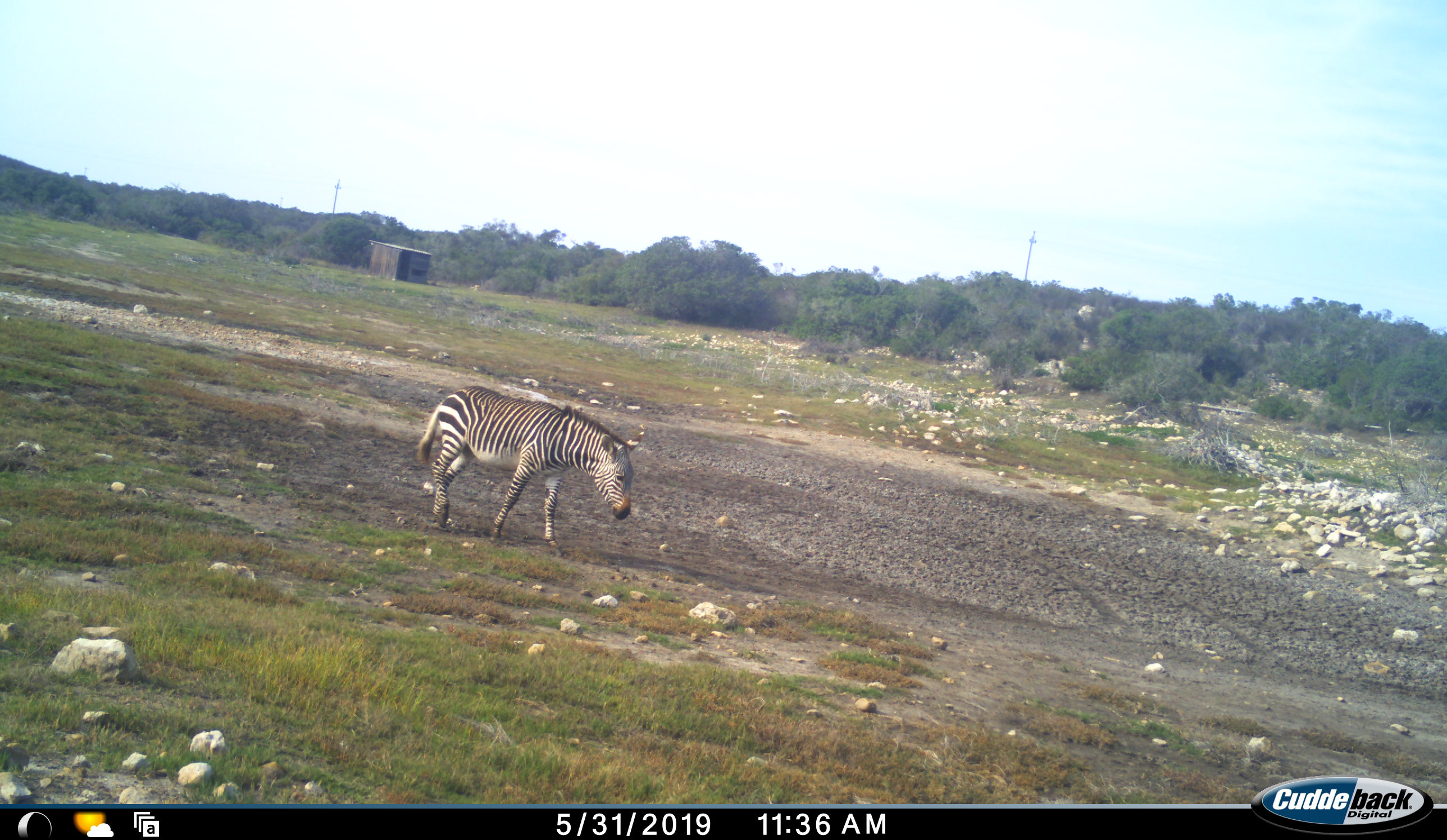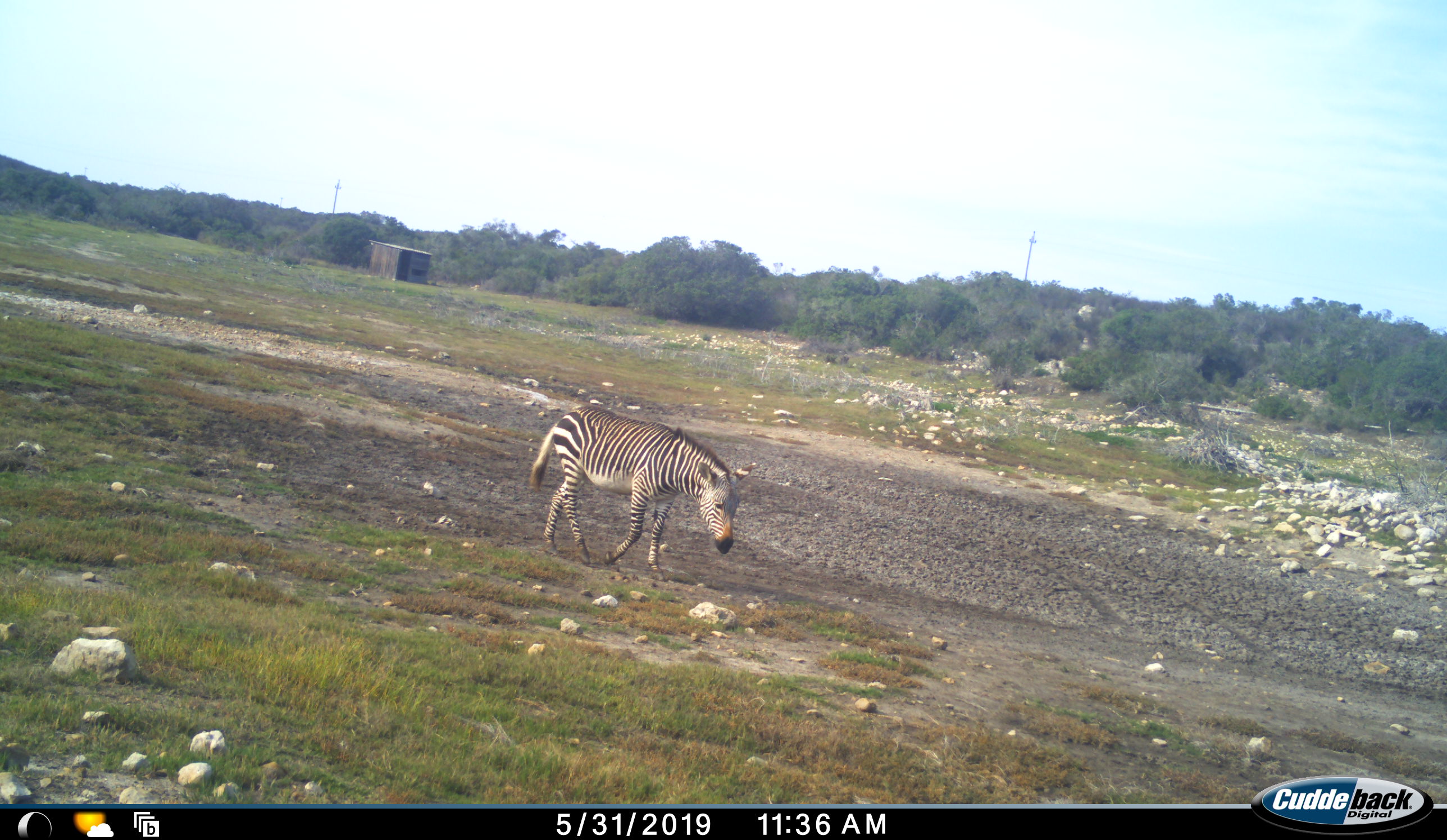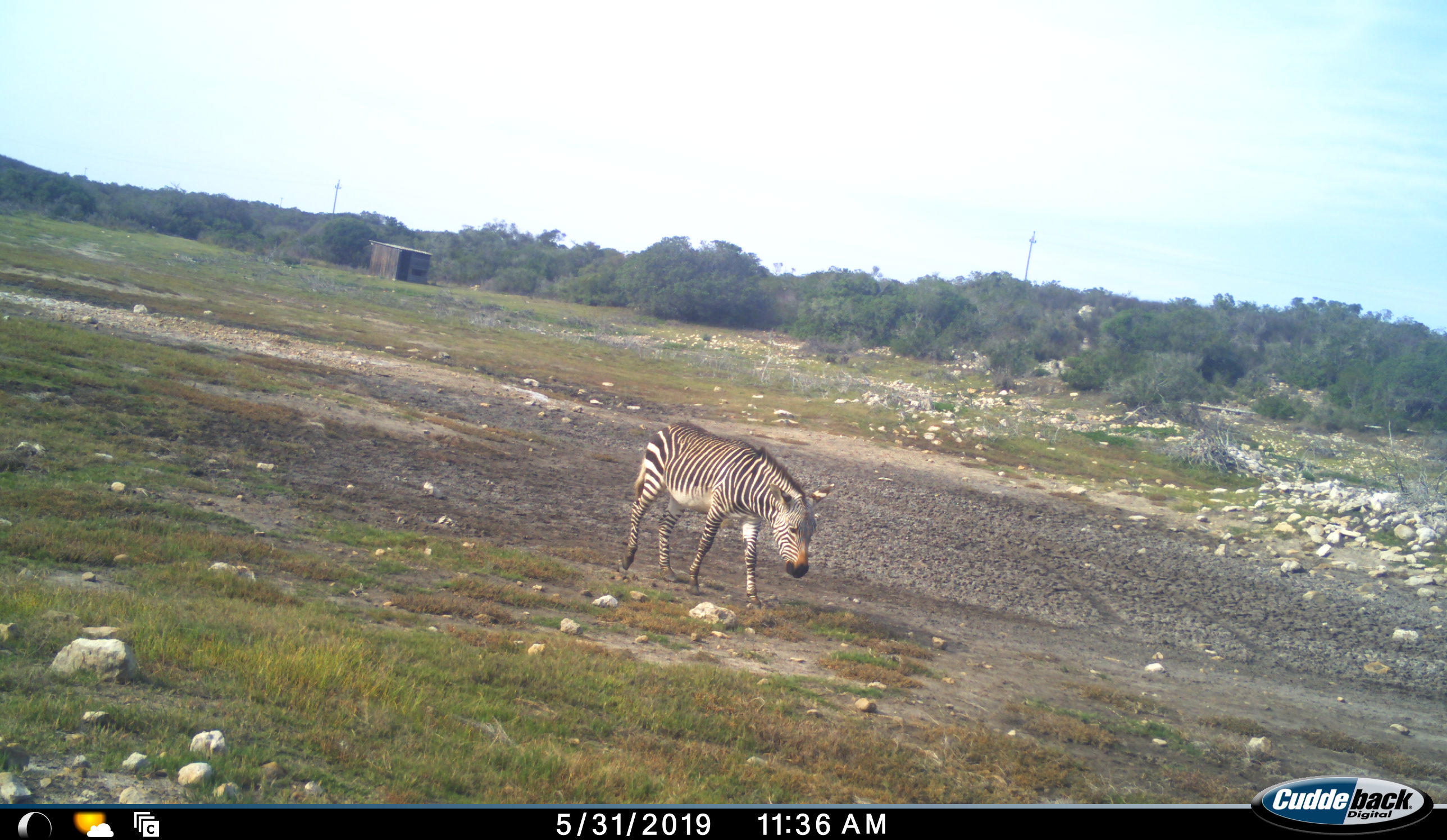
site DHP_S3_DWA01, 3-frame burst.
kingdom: Animalia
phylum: Chordata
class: Mammalia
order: Perissodactyla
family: Equidae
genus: Equus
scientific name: Equus zebra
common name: mountain zebra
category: zebramountain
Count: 1.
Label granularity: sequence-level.